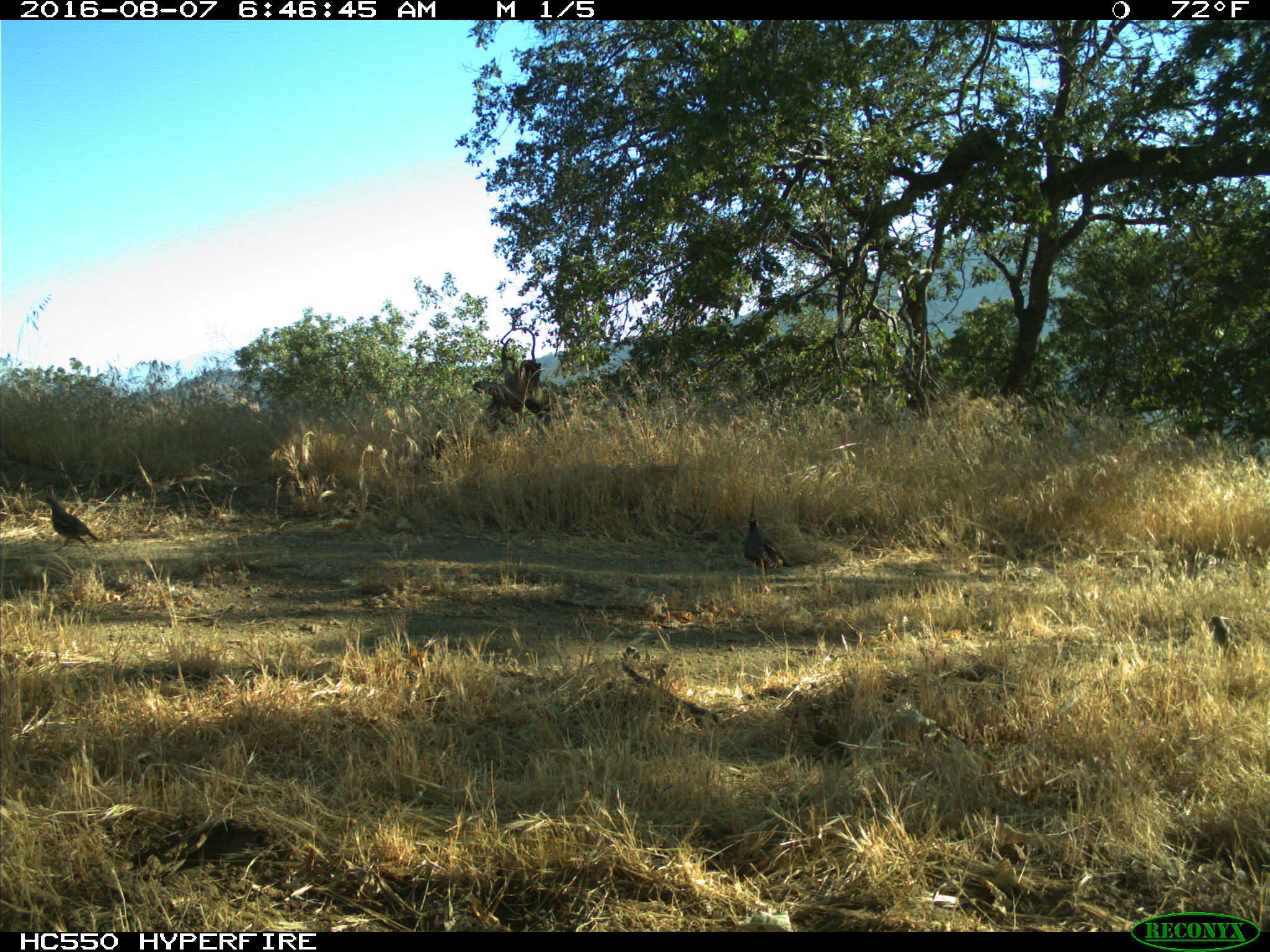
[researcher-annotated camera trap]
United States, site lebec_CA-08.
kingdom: Animalia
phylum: Chordata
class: Aves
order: Galliformes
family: Odontophoridae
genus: Callipepla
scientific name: Callipepla californica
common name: california quail